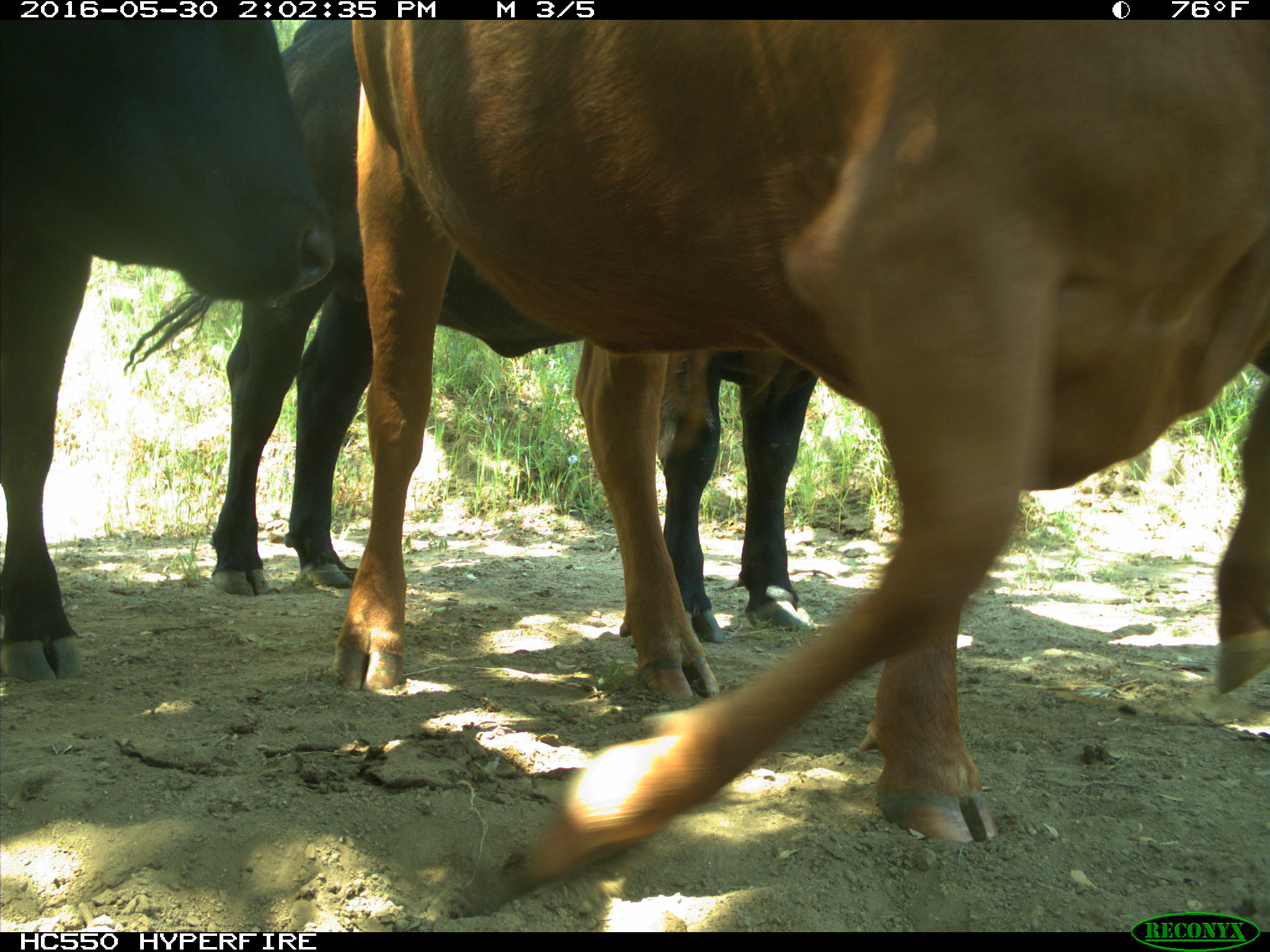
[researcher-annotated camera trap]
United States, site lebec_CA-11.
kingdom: Animalia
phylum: Chordata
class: Mammalia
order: Artiodactyla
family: Bovidae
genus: Bos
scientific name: Bos taurus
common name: domestic cow